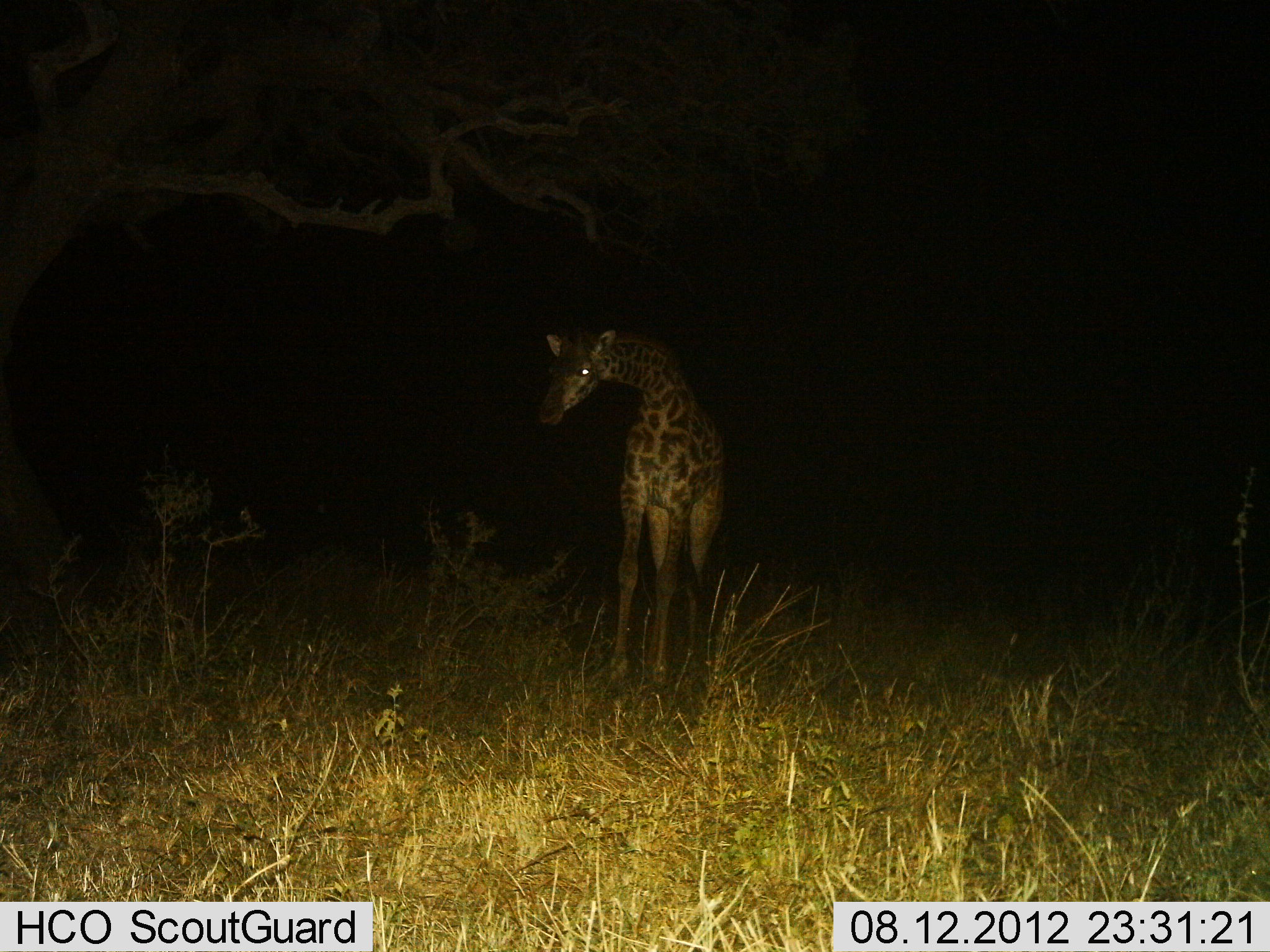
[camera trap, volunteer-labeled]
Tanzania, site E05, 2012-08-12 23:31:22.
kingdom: Animalia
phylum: Chordata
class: Mammalia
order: Artiodactyla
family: Giraffidae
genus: Giraffa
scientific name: Giraffa camelopardalis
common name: giraffe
Giraffe (Giraffa camelopardalis), count 1. Behavior (volunteer vote fractions): standing 100%, resting 0%, moving 0%, interacting 0%. Young present (vote fraction): 27%. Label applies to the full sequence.